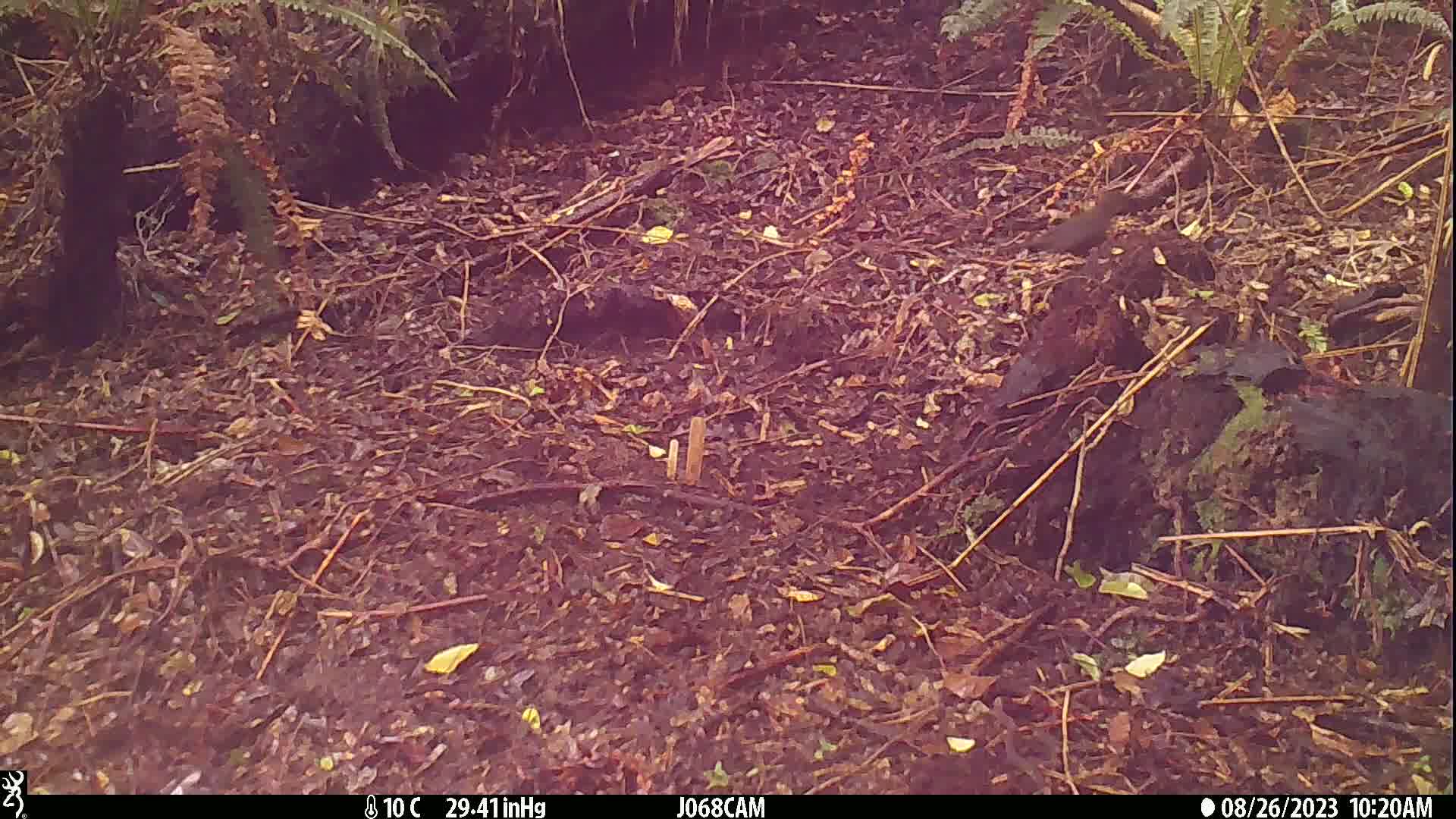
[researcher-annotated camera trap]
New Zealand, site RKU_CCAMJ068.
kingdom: Animalia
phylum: Chordata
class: Aves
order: Passeriformes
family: Turdidae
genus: Turdus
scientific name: Turdus merula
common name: eurasian blackbird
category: blackbird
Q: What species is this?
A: Blackbird (eurasian blackbird) (Turdus merula).